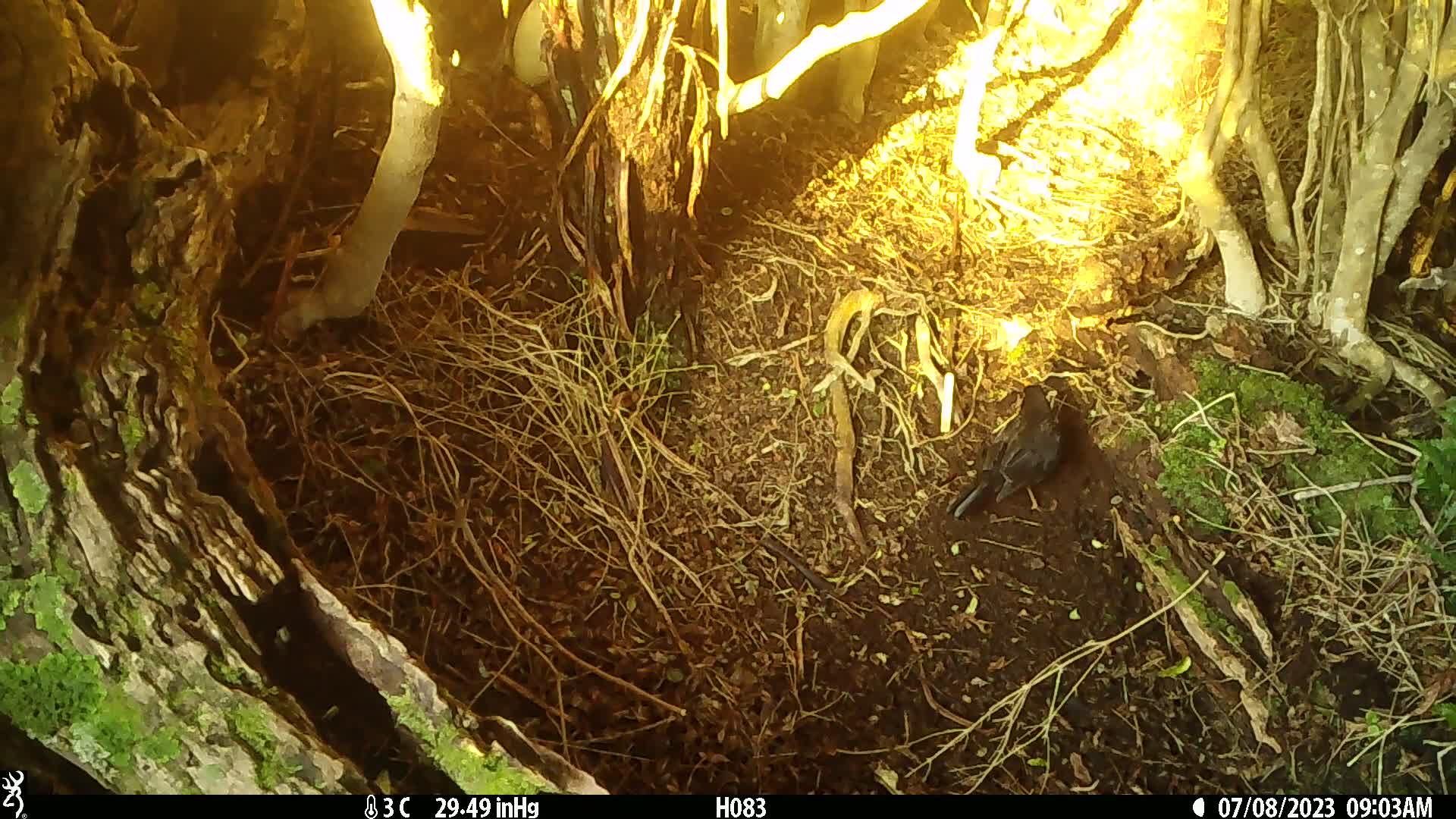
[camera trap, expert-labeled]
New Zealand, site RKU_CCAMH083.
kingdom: Animalia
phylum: Chordata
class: Aves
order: Passeriformes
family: Turdidae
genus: Turdus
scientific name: Turdus merula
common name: eurasian blackbird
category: blackbird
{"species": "blackbird (eurasian blackbird) (Turdus merula)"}